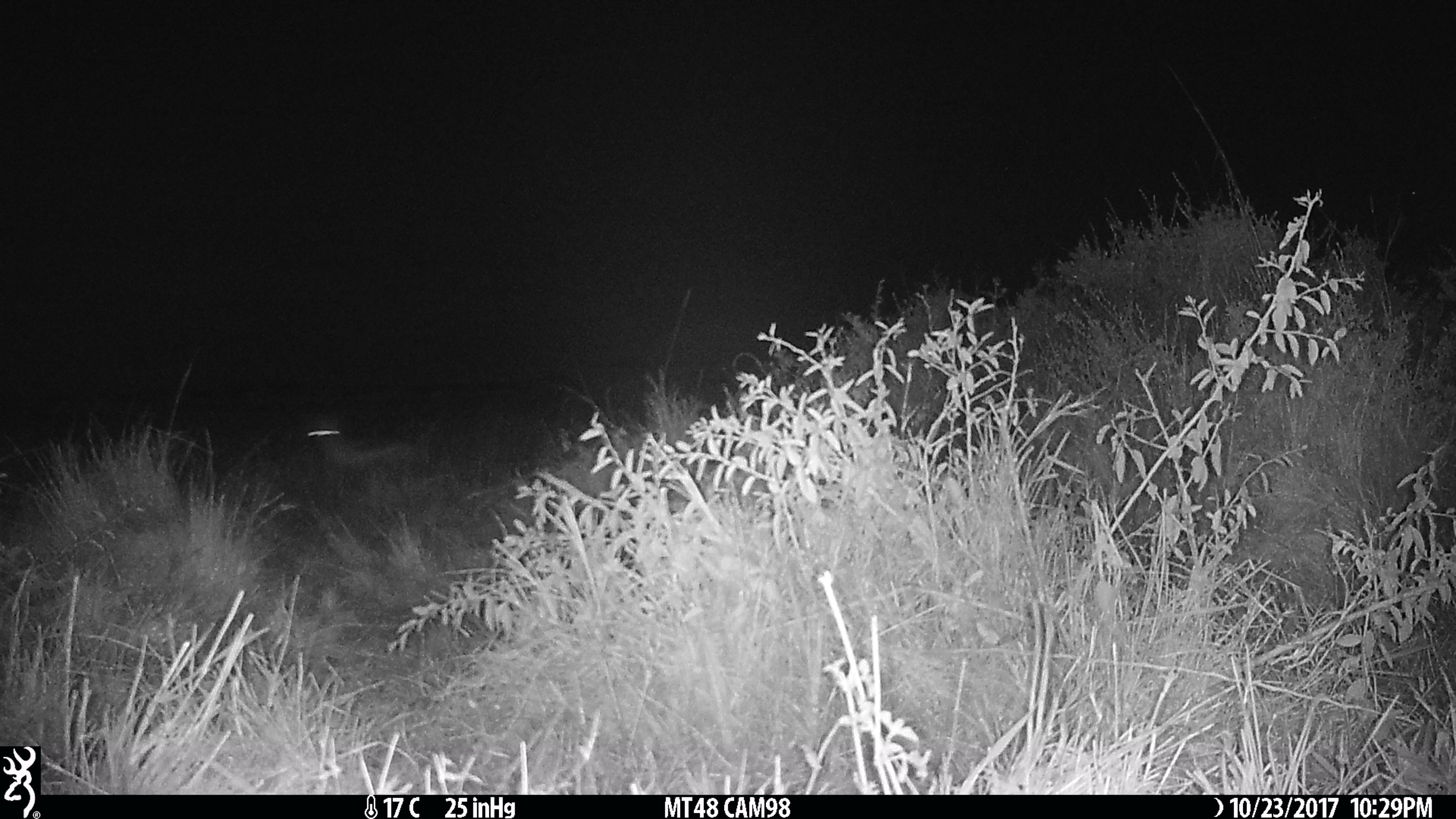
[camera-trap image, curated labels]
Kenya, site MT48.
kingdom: Animalia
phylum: Chordata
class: Mammalia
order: Carnivora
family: Canidae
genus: Lupulella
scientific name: Lupulella mesomelas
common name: black-backed jackal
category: jackal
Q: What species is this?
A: Jackal (black-backed jackal) (Lupulella mesomelas).